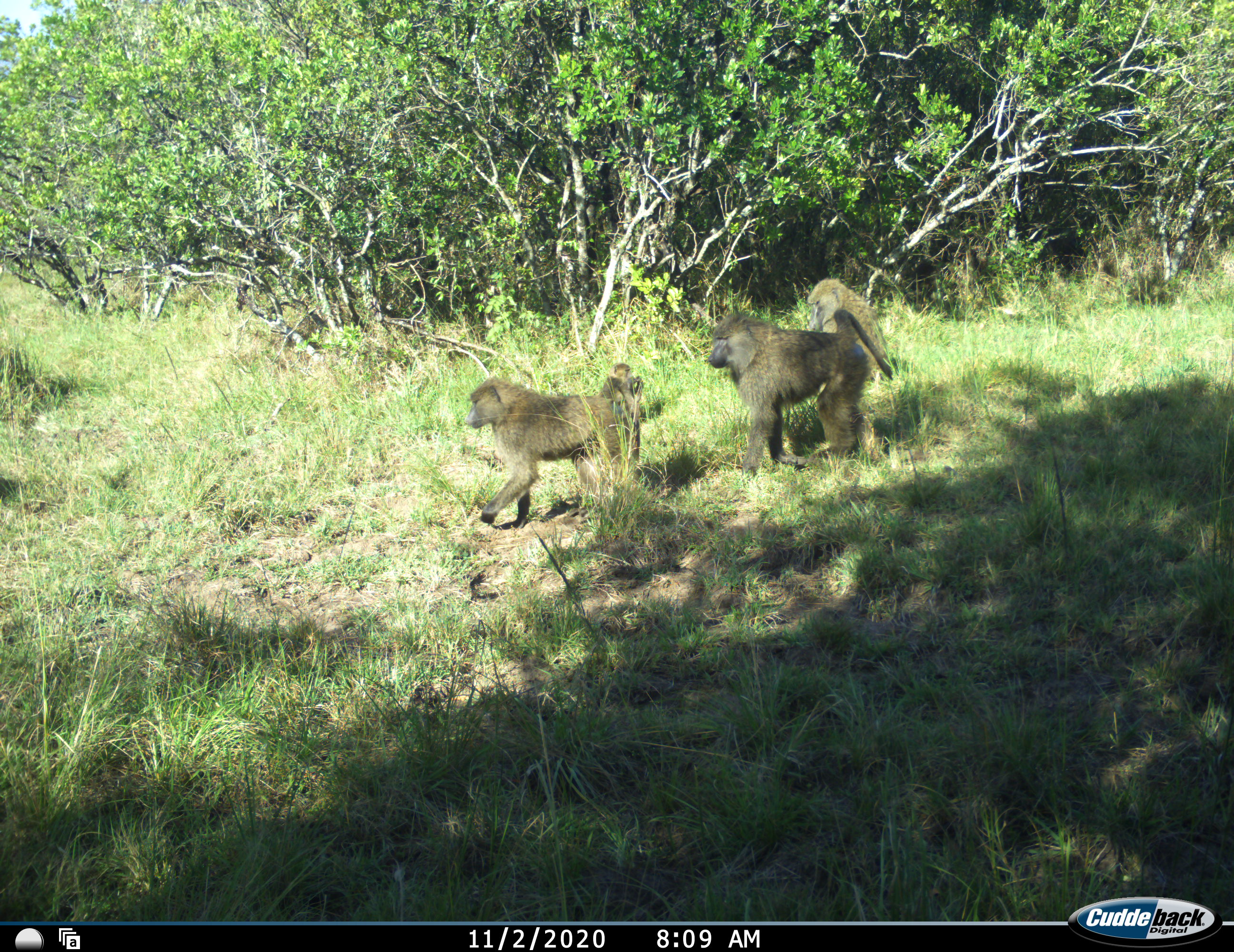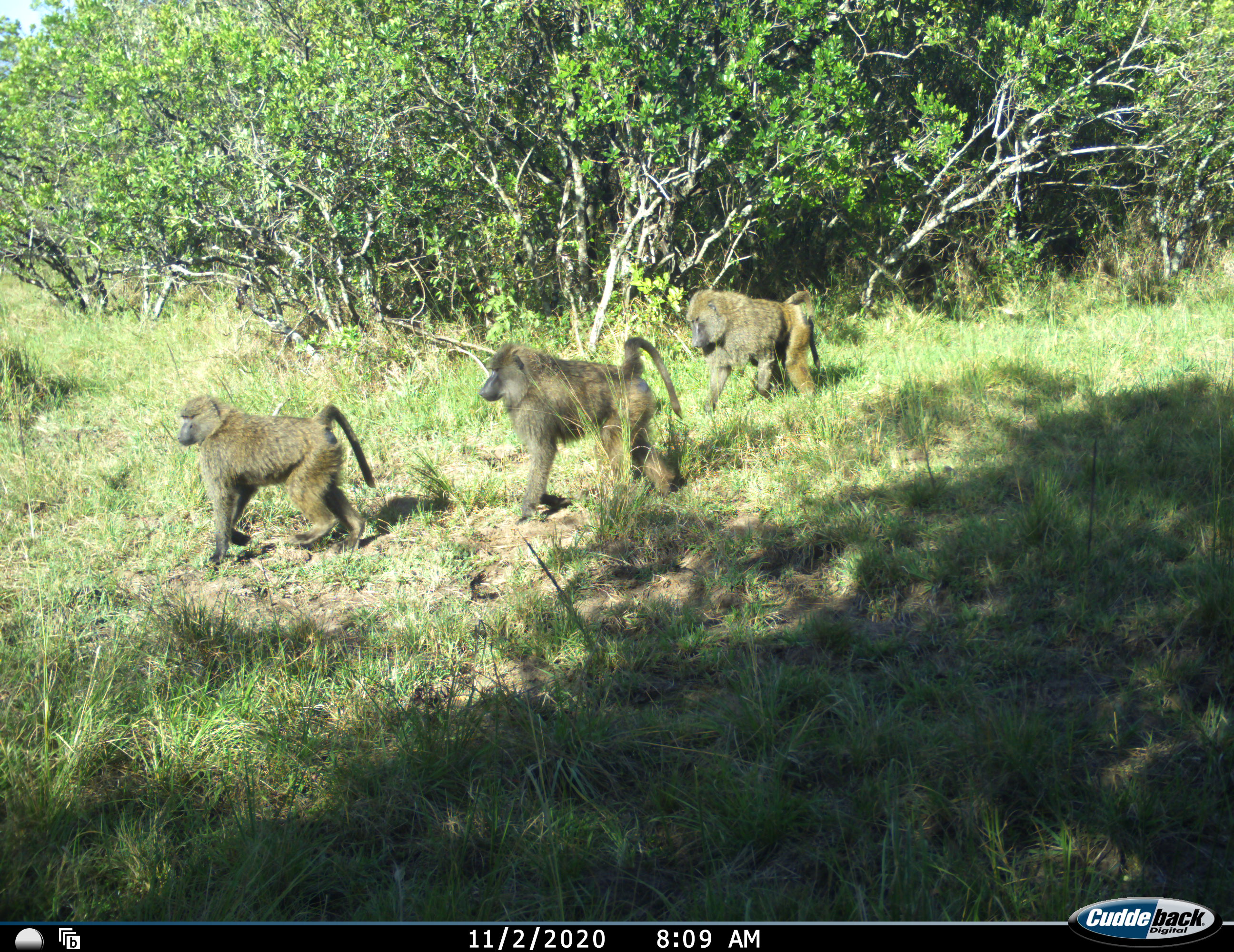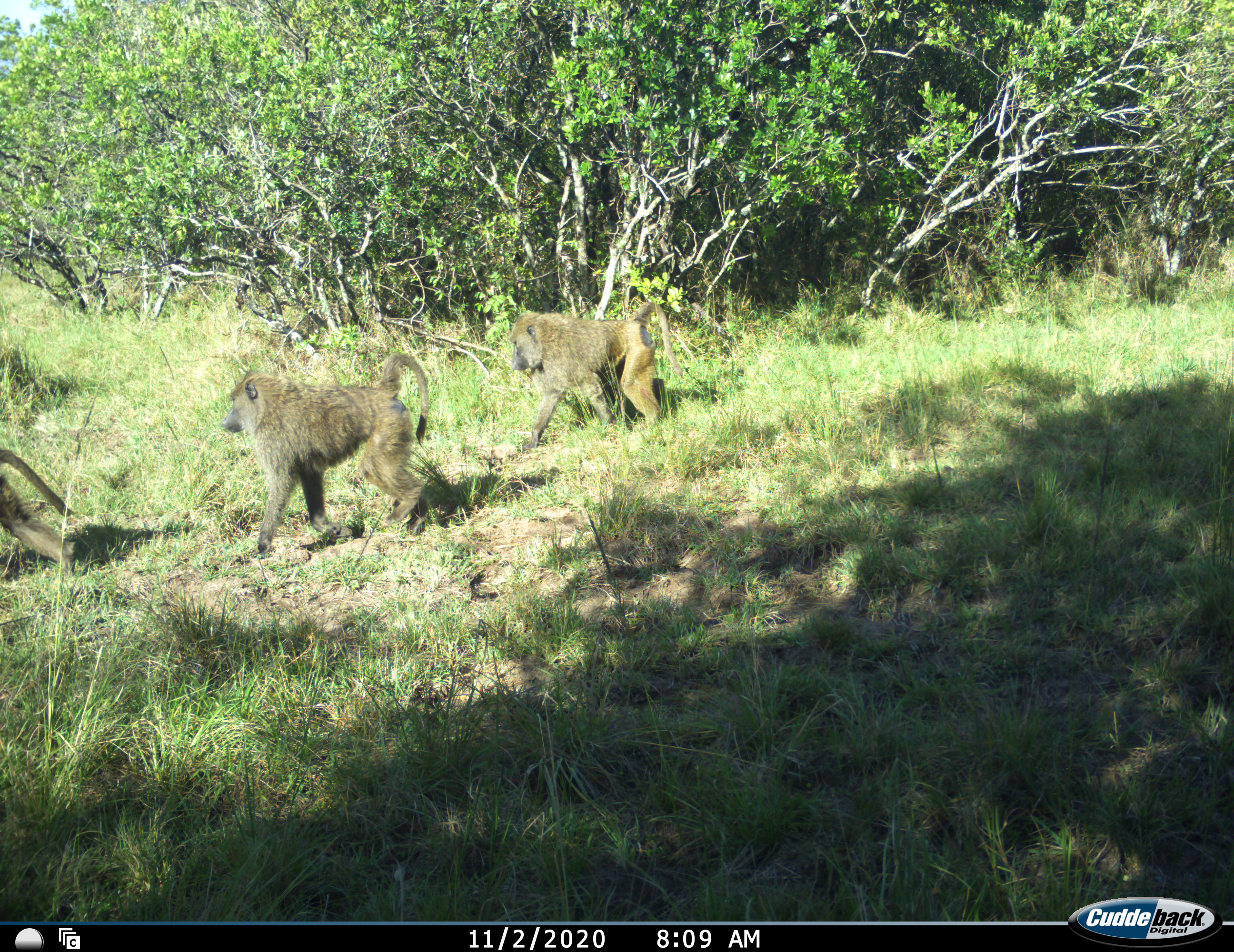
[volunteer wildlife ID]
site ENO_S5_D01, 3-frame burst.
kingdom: Animalia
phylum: Chordata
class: Mammalia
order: Primates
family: Cercopithecidae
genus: Papio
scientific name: Papio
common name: baboon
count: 3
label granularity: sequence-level